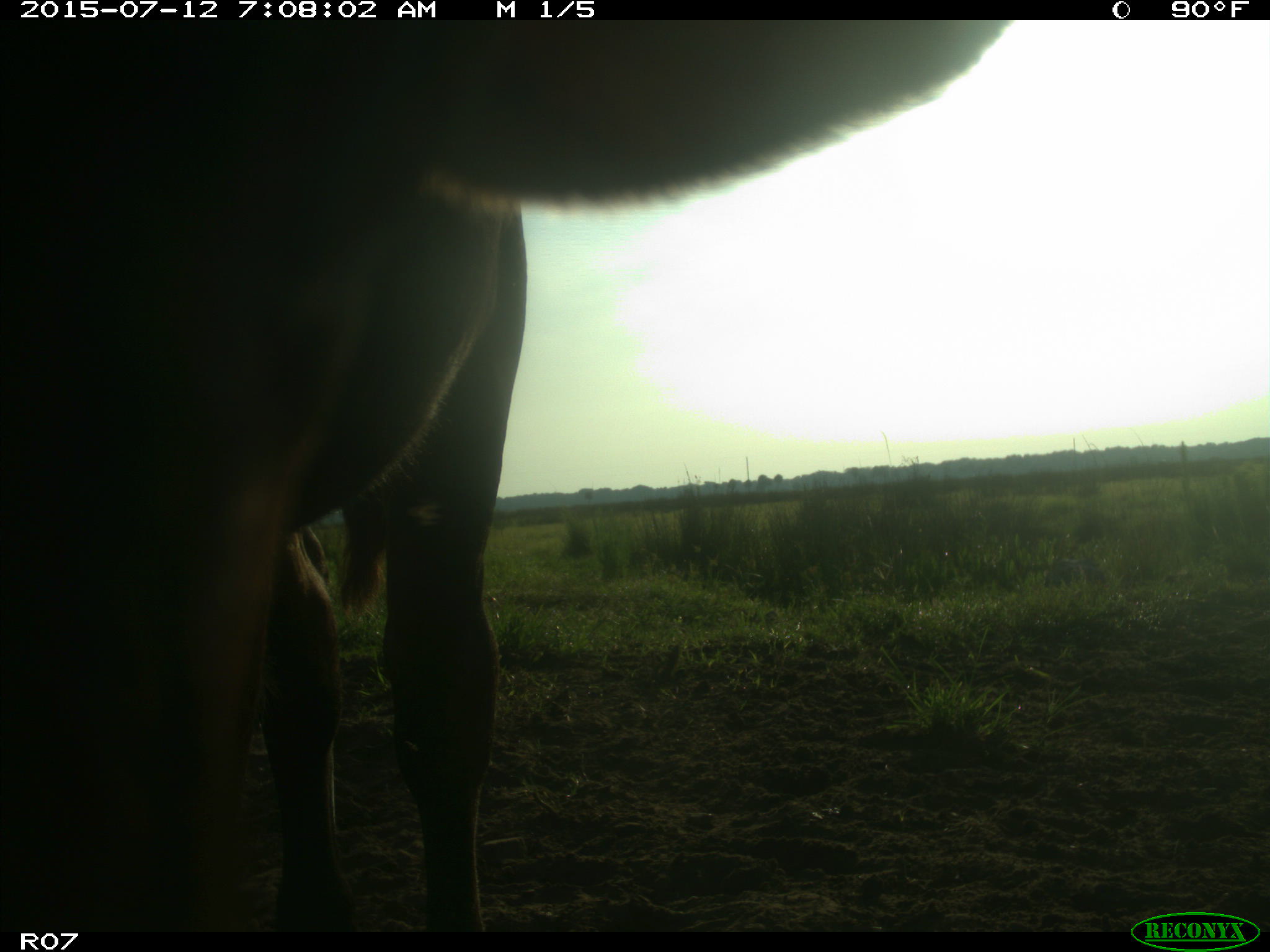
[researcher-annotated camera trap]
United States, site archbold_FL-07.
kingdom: Animalia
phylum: Chordata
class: Mammalia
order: Artiodactyla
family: Bovidae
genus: Bos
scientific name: Bos taurus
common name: domestic cow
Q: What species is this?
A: Bos taurus (domestic cow).